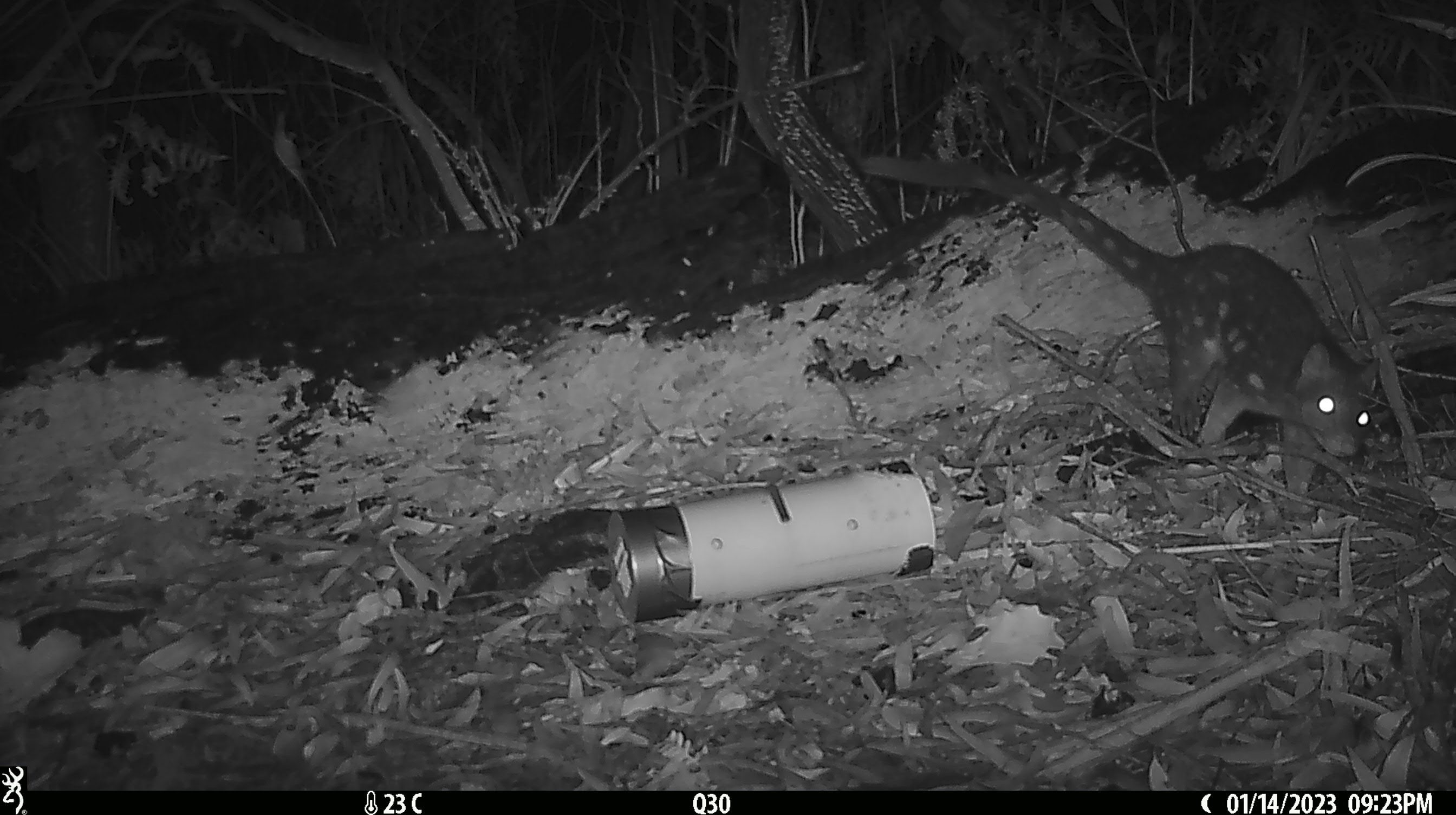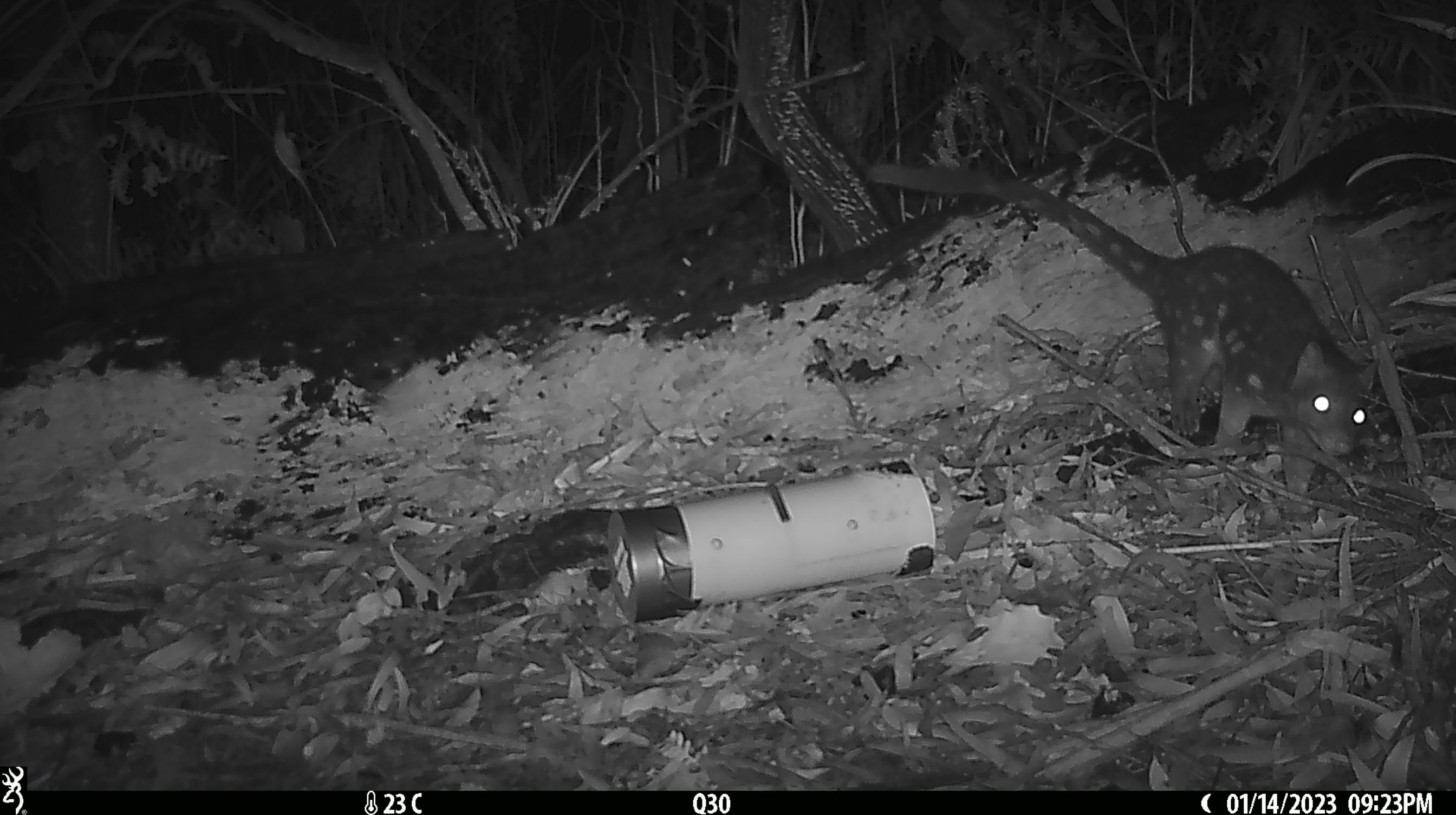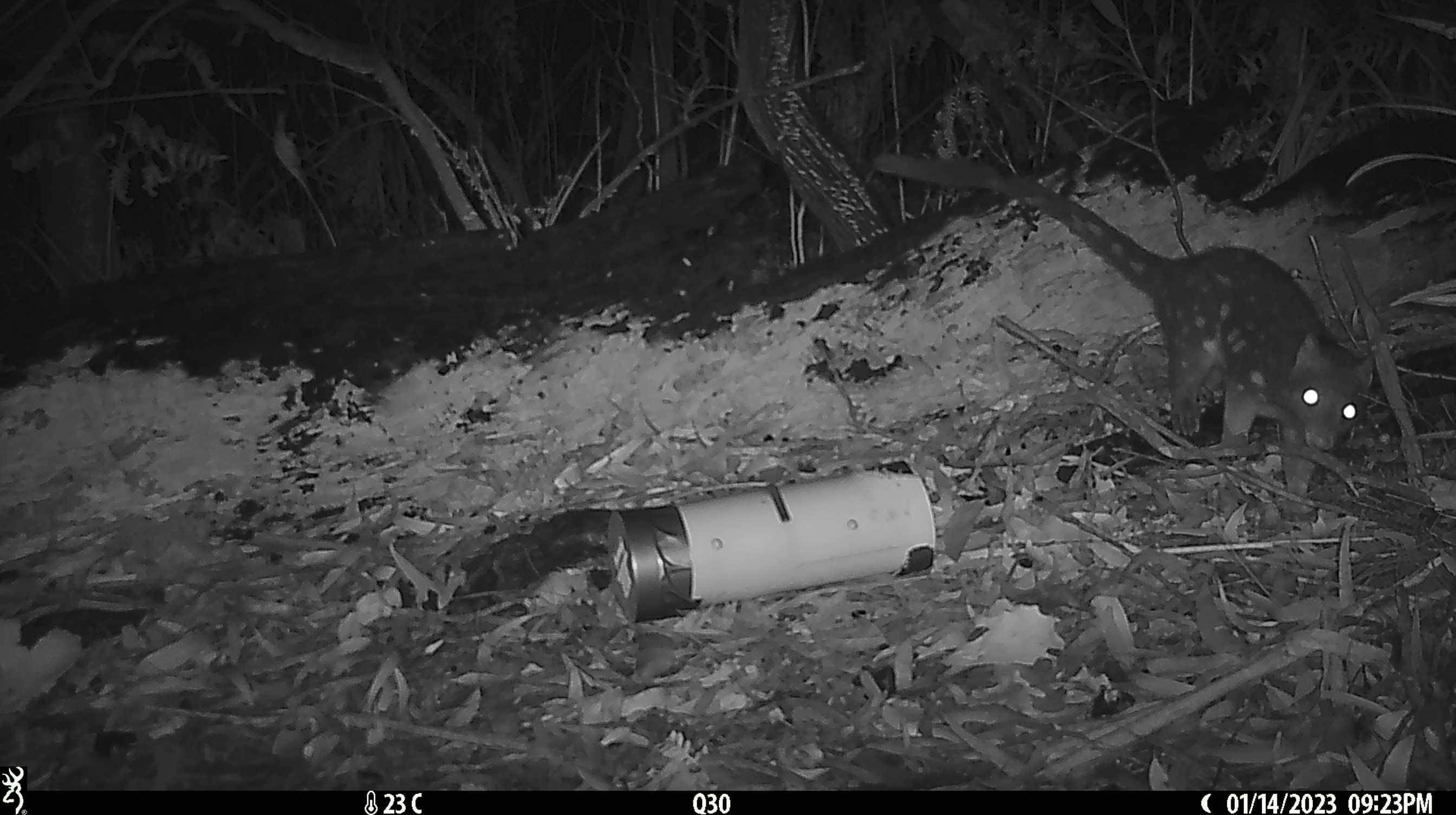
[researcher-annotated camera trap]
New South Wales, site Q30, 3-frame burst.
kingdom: Animalia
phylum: Chordata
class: Mammalia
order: Dasyuromorphia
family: Dasyuridae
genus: Dasyurus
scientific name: Dasyurus maculatus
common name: spotted-tailed quoll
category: quoll